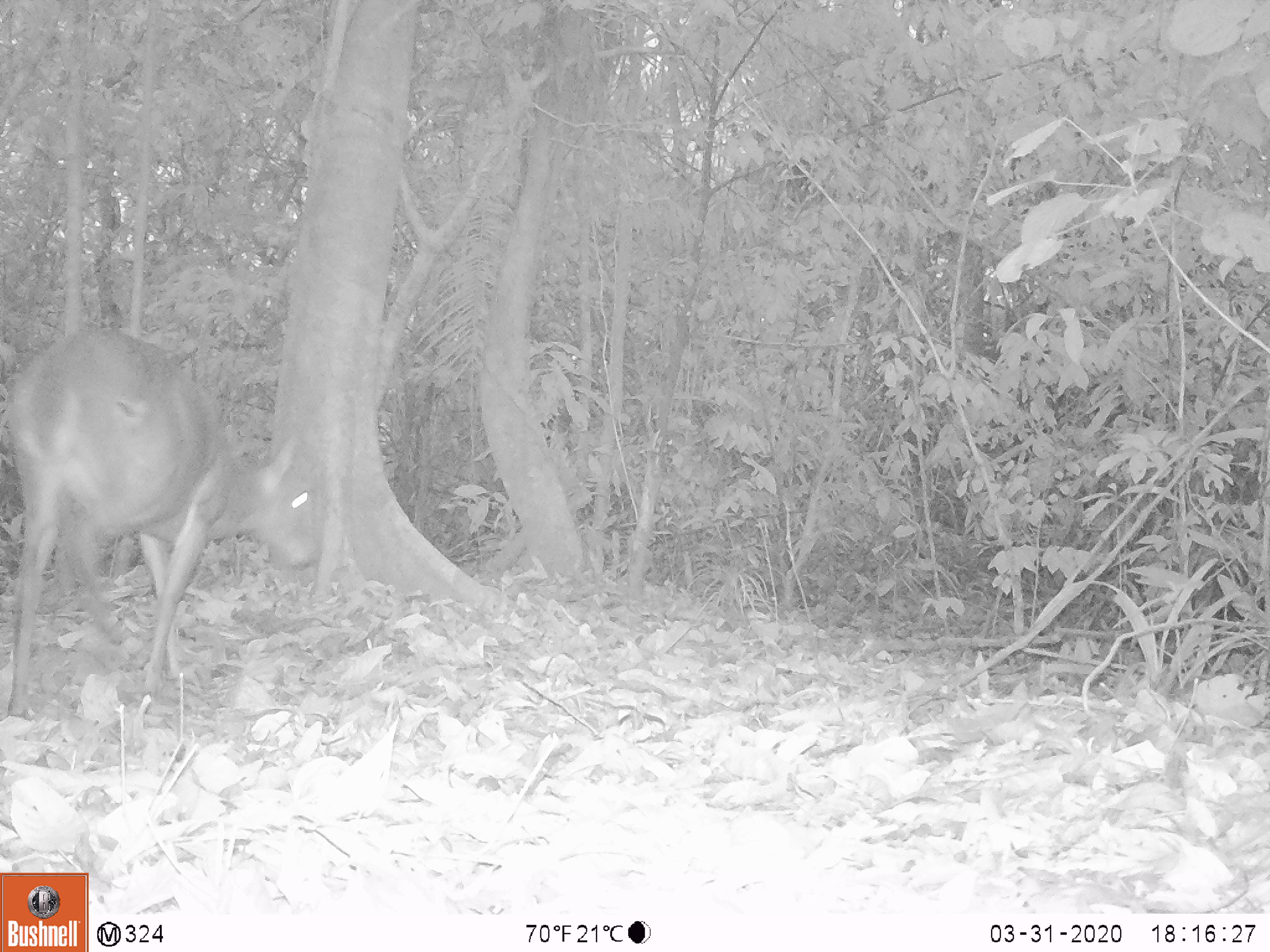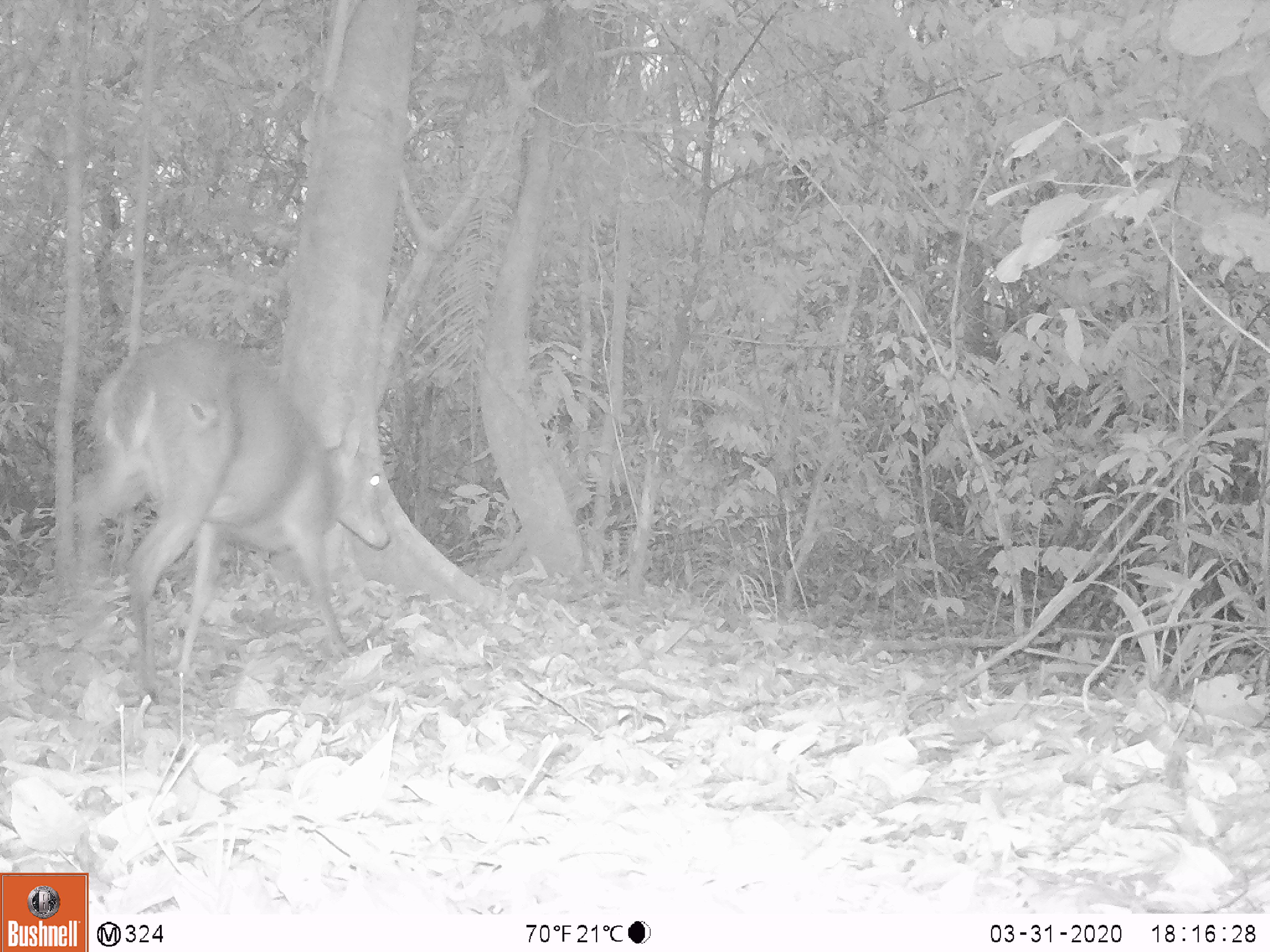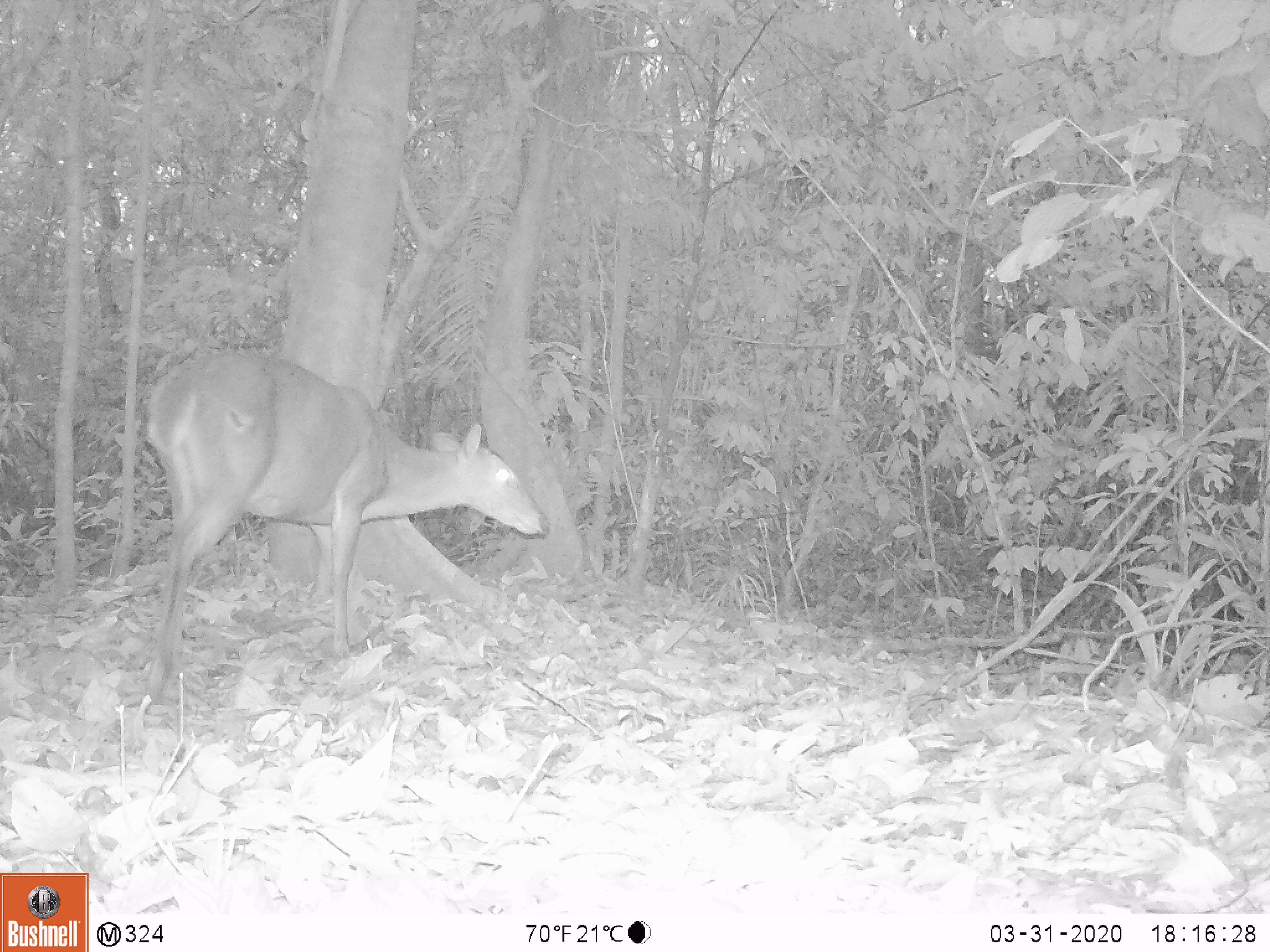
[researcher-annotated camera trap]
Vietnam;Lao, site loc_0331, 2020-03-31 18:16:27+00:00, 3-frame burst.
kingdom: Animalia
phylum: Chordata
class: Mammalia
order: Artiodactyla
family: Cervidae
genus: Muntiacus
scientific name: Muntiacus vuquangensis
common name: large-antlered muntjac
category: large antlered muntjac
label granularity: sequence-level